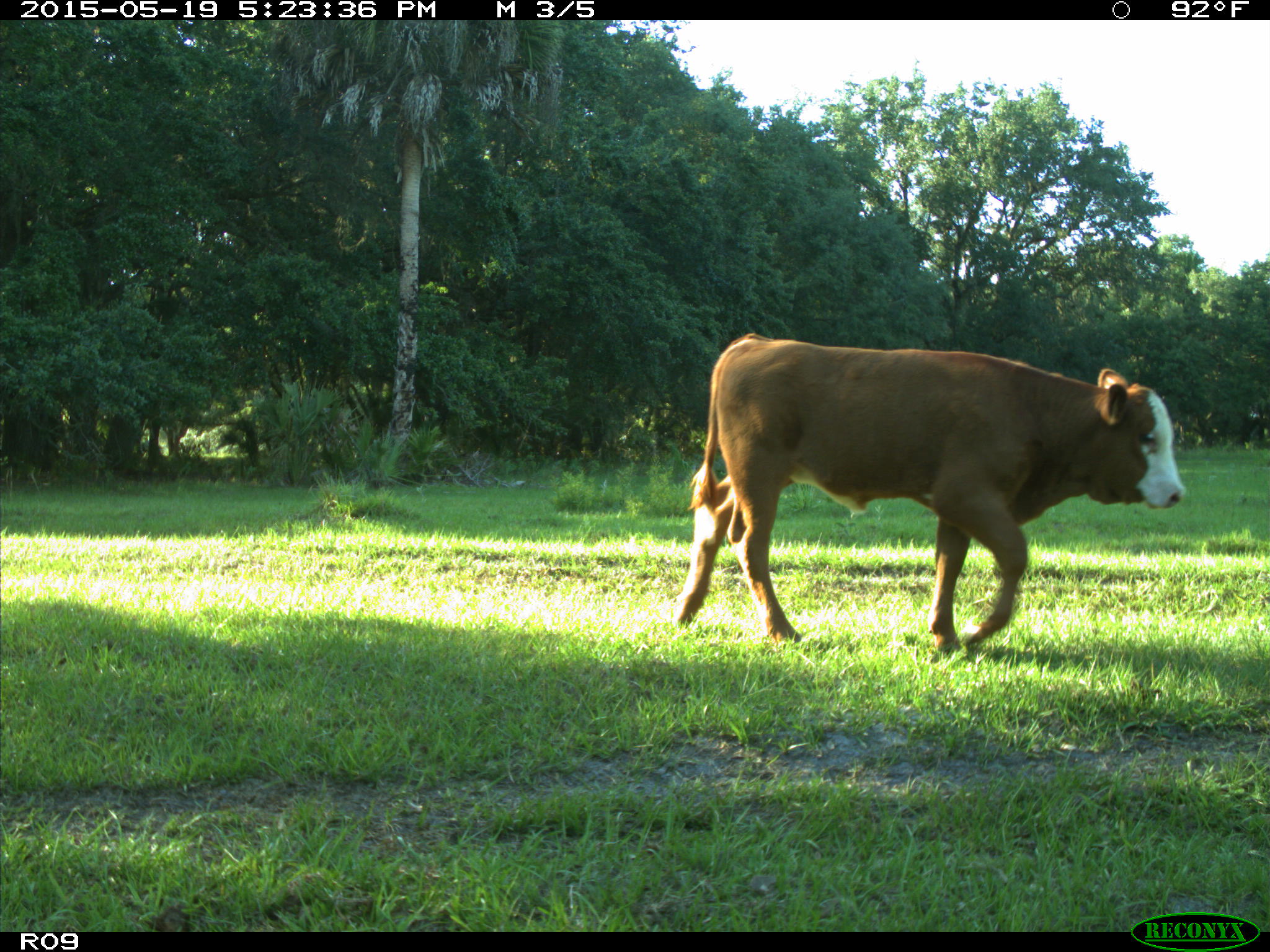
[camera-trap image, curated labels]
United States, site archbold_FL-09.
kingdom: Animalia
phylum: Chordata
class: Mammalia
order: Artiodactyla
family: Bovidae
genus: Bos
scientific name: Bos taurus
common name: domestic cow